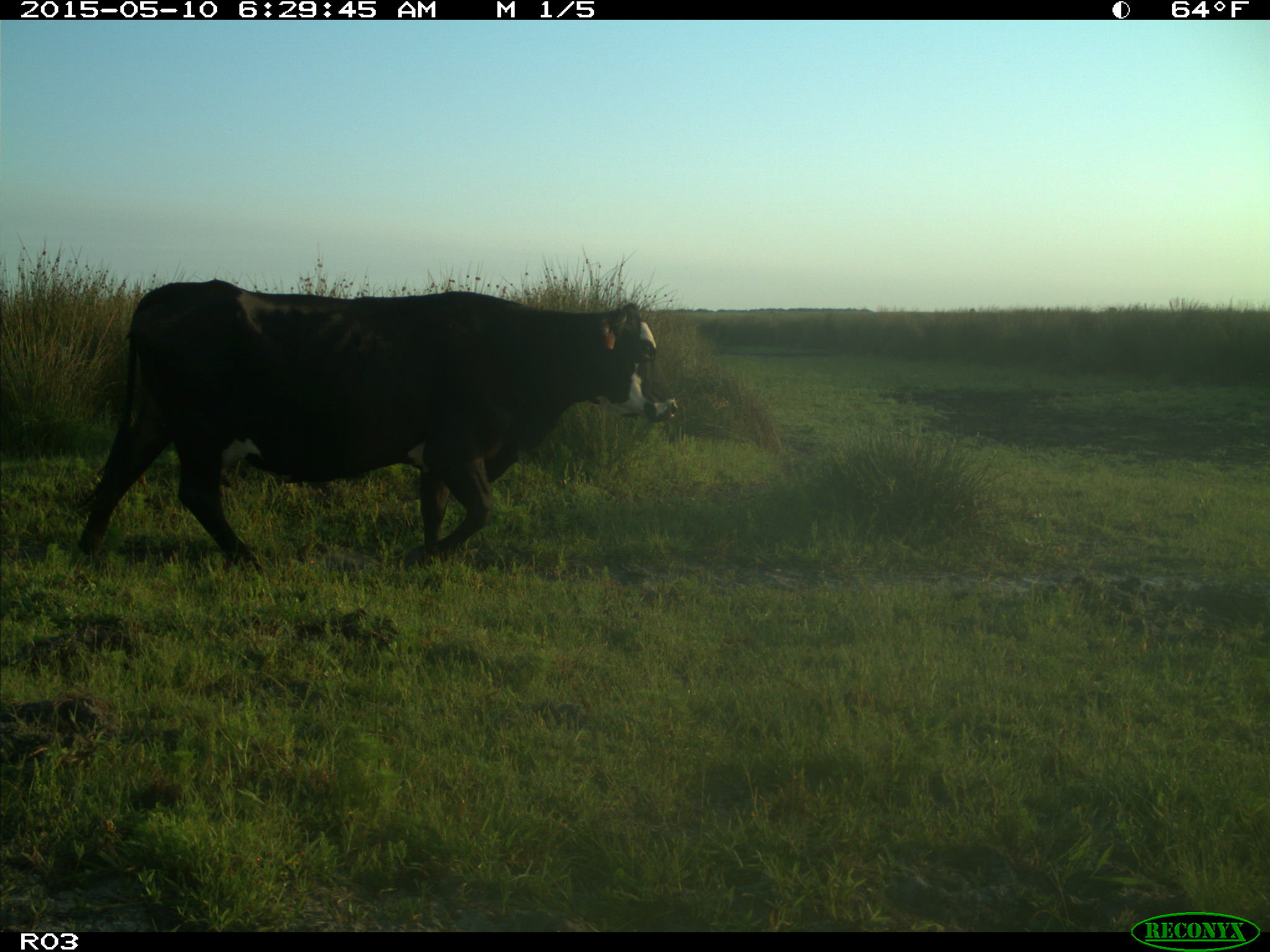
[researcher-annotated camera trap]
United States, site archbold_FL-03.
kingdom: Animalia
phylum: Chordata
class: Mammalia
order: Artiodactyla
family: Bovidae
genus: Bos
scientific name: Bos taurus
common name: domestic cow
Bos taurus (domestic cow).